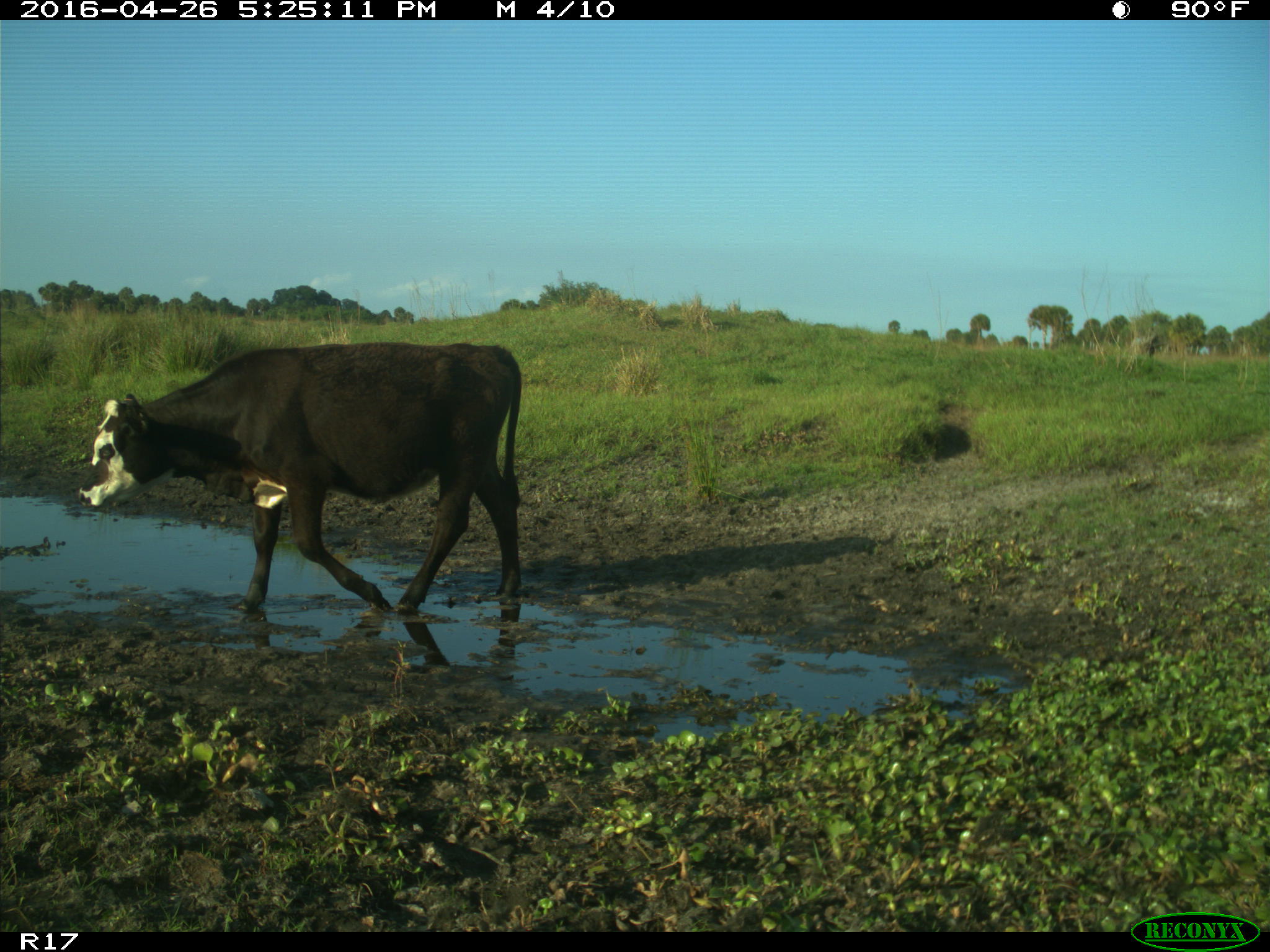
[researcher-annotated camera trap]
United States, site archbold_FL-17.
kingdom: Animalia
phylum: Chordata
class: Mammalia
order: Artiodactyla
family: Bovidae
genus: Bos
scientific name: Bos taurus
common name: domestic cow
Bos taurus (domestic cow).